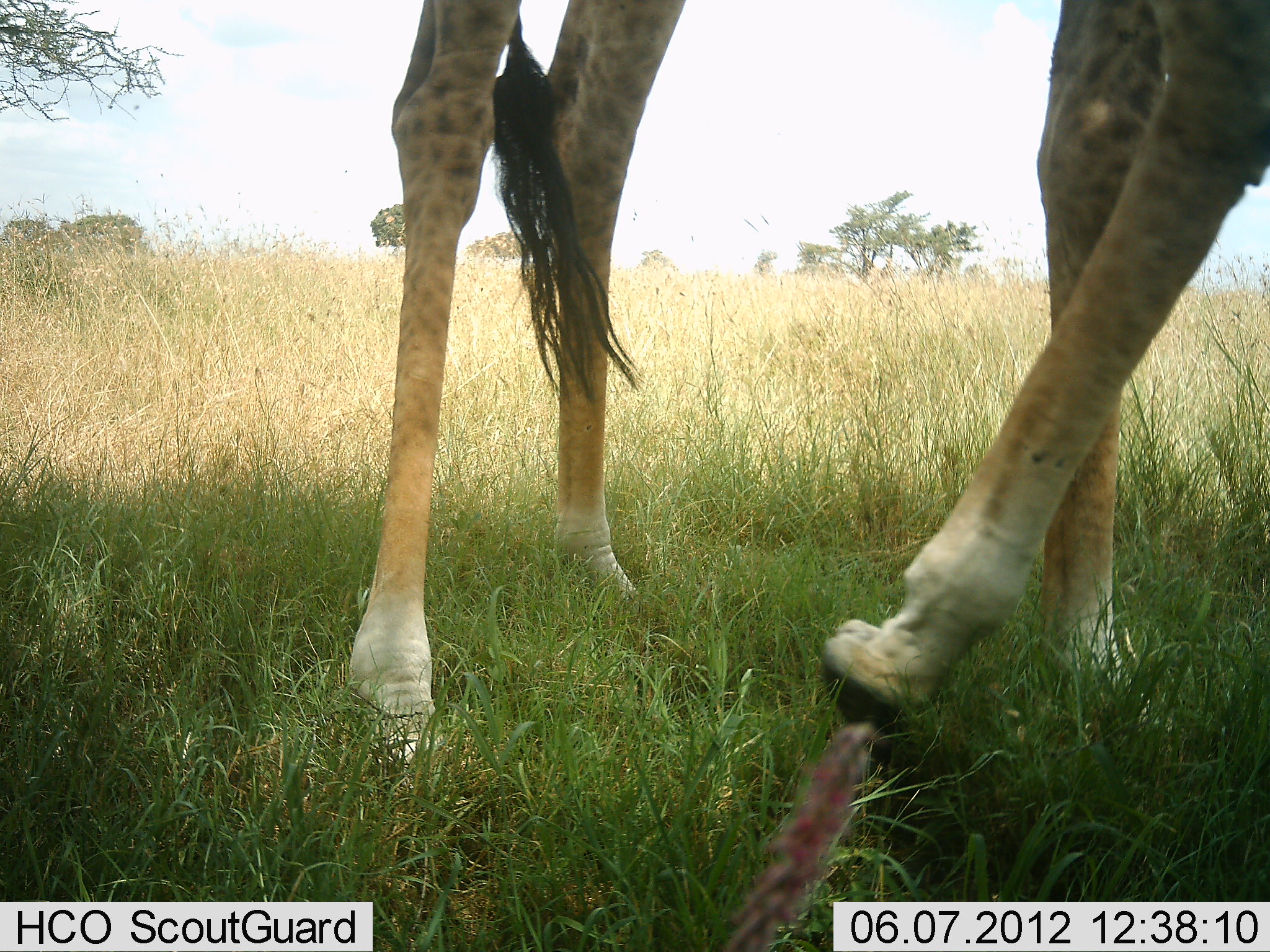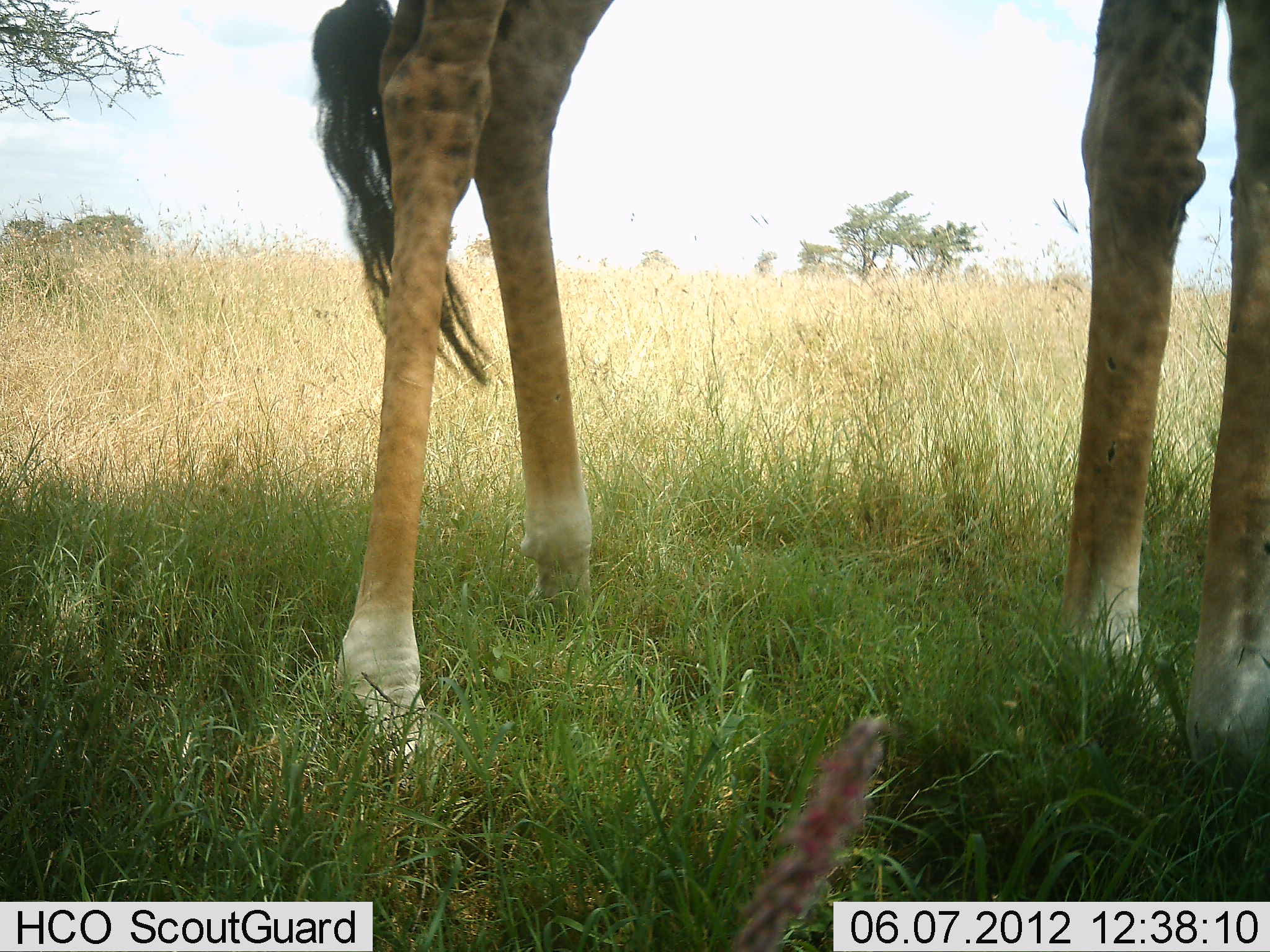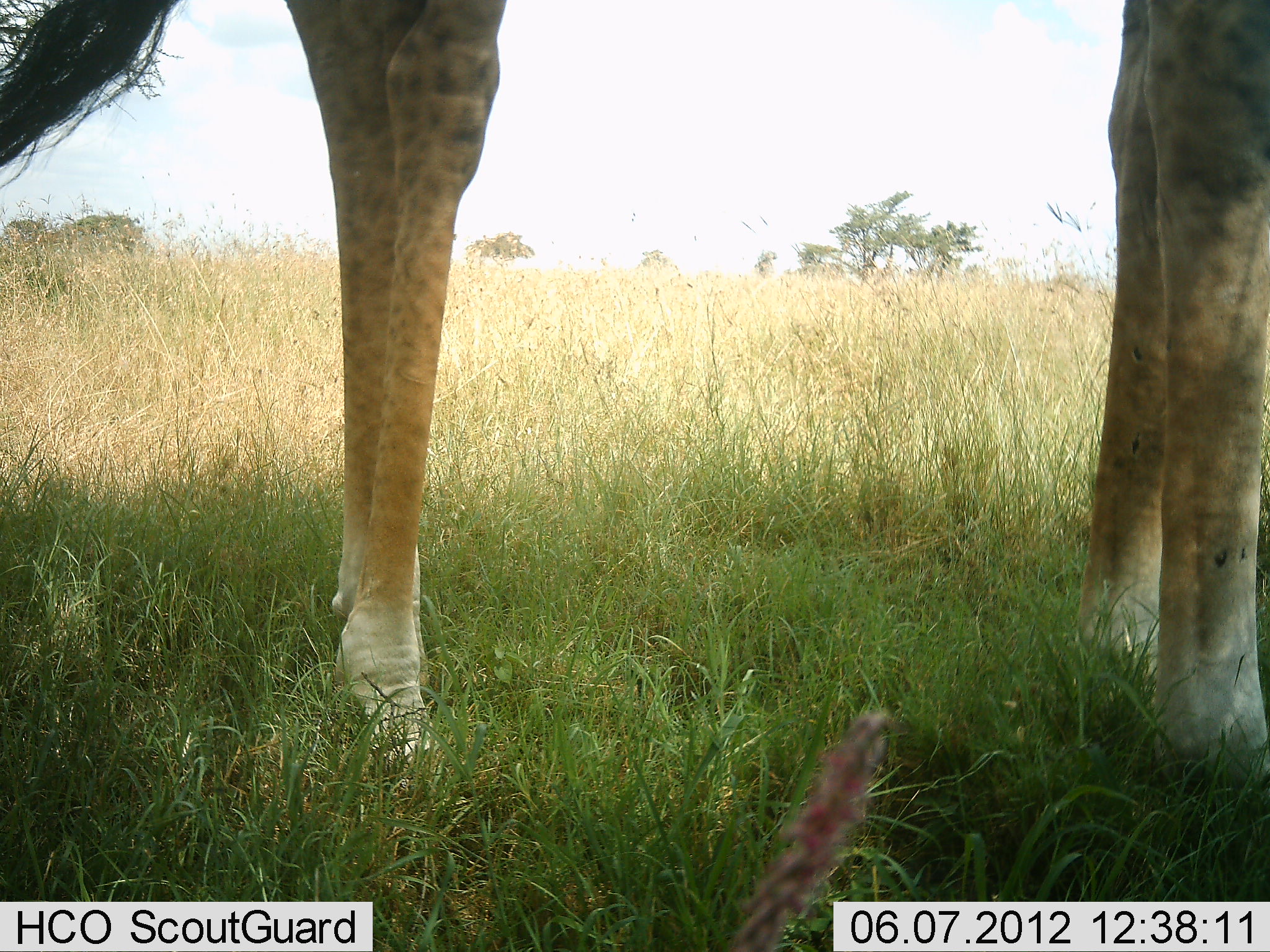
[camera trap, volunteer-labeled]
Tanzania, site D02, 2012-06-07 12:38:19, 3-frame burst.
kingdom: Animalia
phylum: Chordata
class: Mammalia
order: Artiodactyla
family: Giraffidae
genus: Giraffa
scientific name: Giraffa camelopardalis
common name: giraffe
Giraffe (Giraffa camelopardalis), count 1. Behavior (volunteer vote fractions): standing 90%, resting 0%, moving 20%, interacting 0%. Young present (vote fraction): 0%. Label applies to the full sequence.